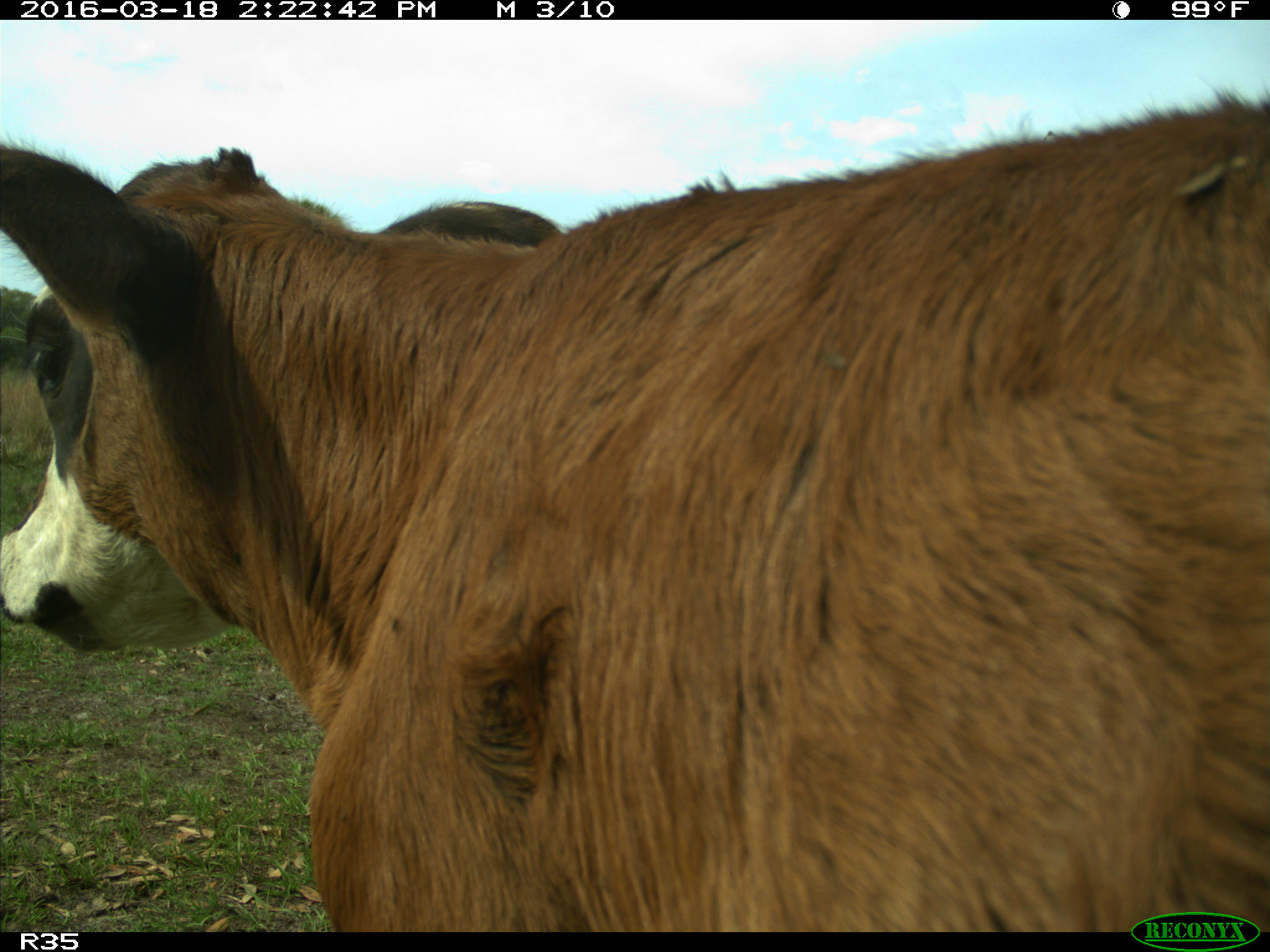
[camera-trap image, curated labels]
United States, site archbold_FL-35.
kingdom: Animalia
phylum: Chordata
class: Mammalia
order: Artiodactyla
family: Bovidae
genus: Bos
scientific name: Bos taurus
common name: domestic cow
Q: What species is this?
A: Bos taurus (domestic cow).